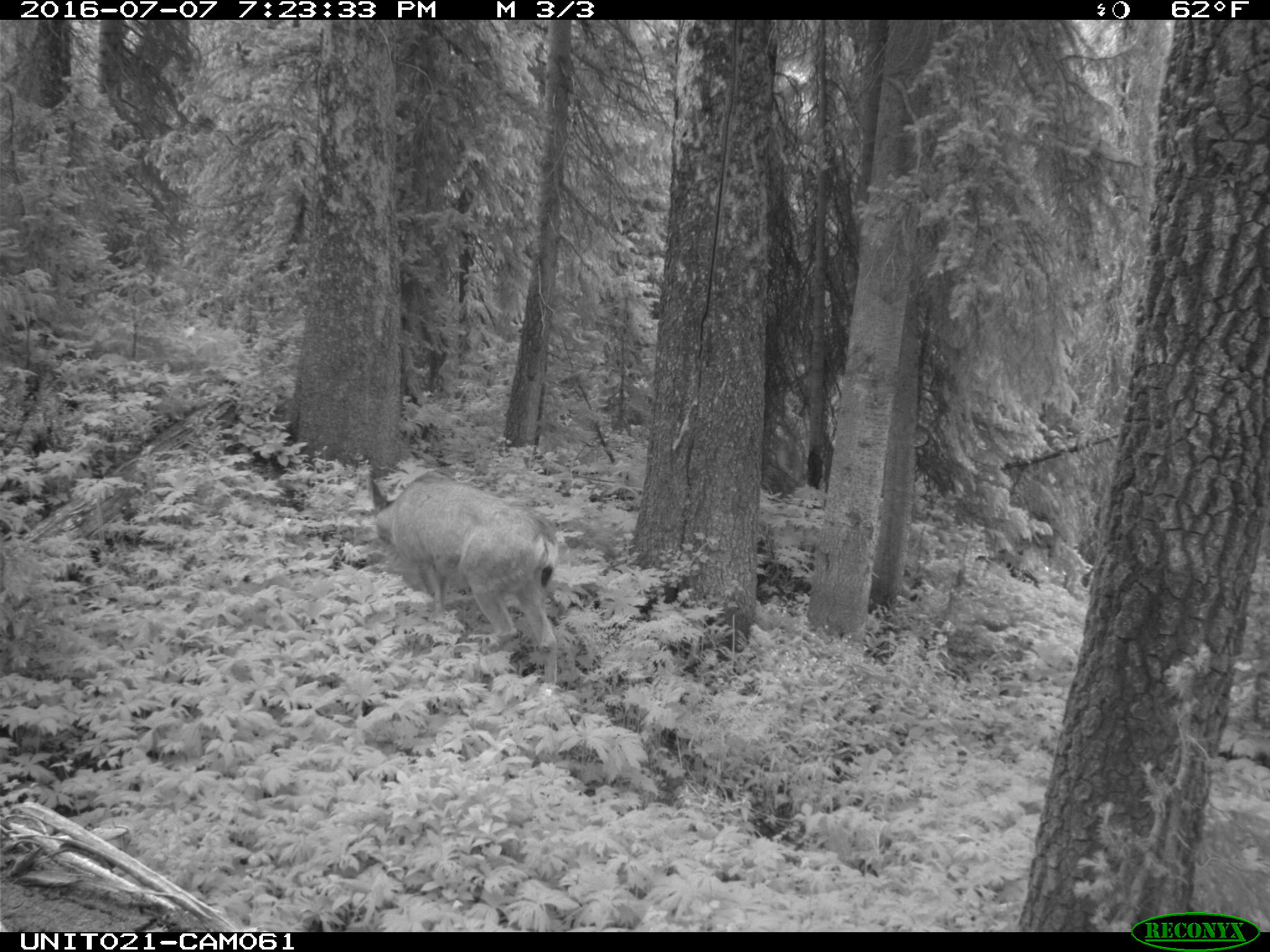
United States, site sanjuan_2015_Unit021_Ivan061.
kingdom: Animalia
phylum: Chordata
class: Mammalia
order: Artiodactyla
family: Cervidae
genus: Odocoileus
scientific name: Odocoileus hemionus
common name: mule deer